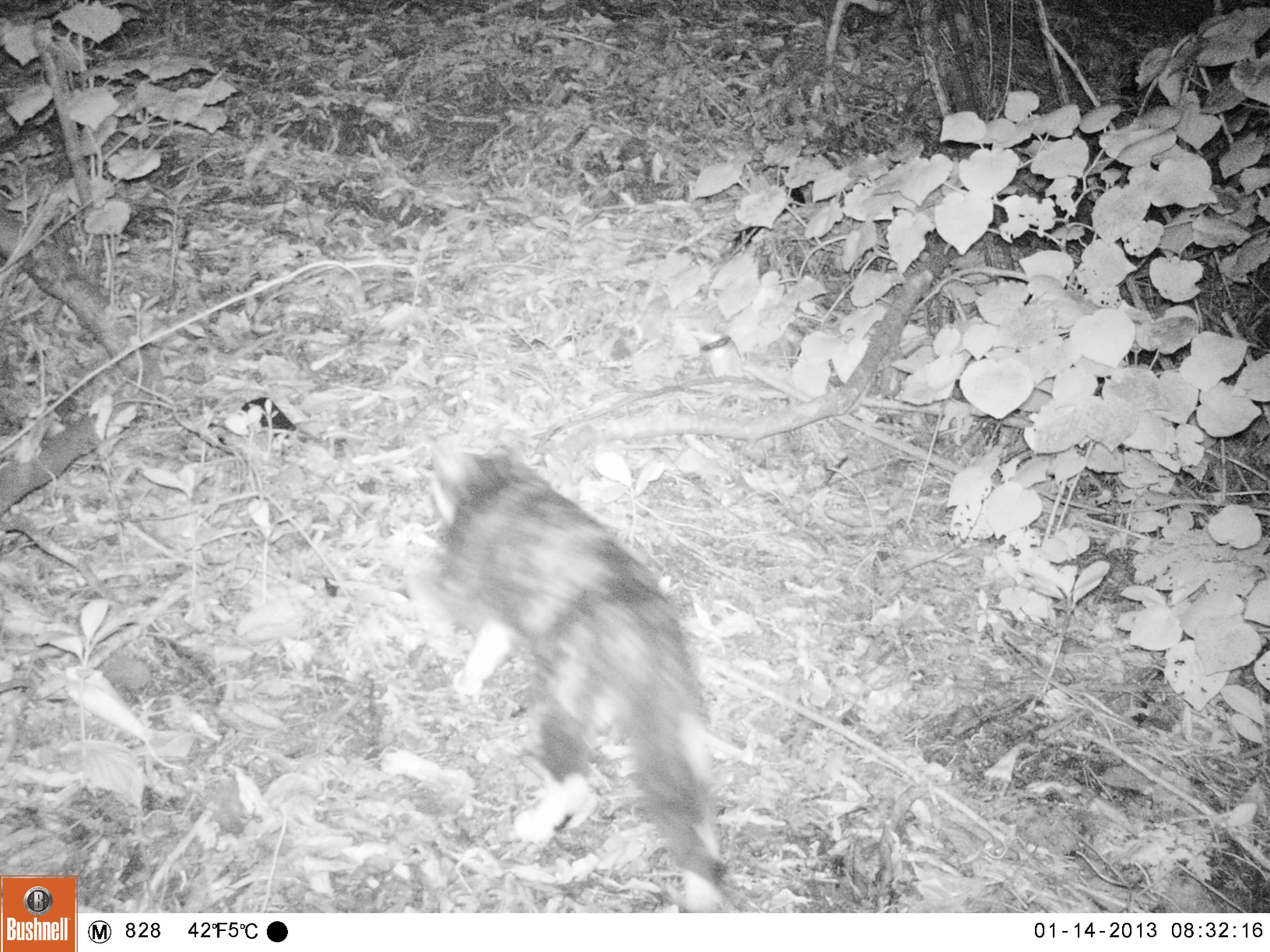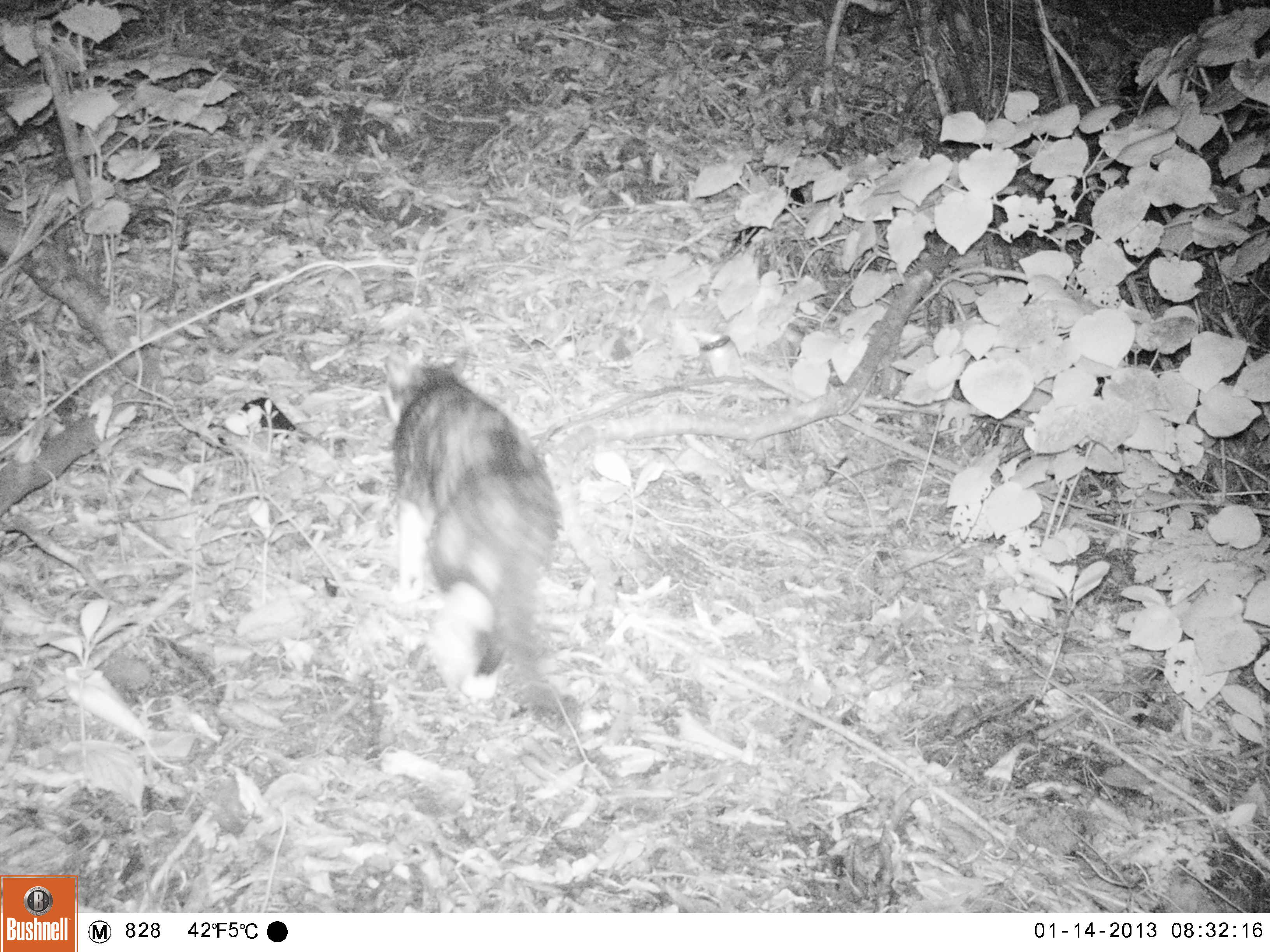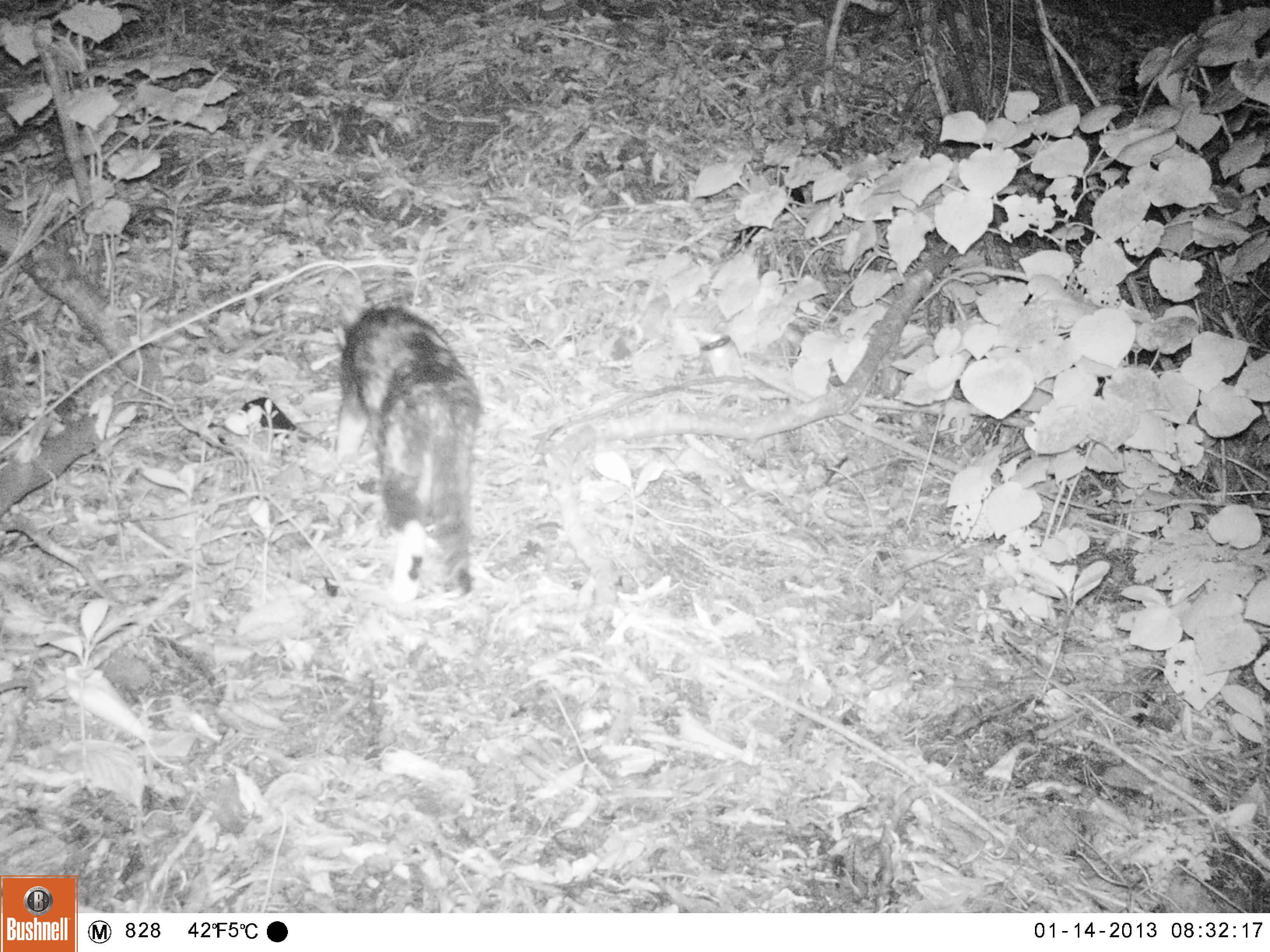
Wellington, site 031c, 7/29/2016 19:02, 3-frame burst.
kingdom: Animalia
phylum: Chordata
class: Mammalia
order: Carnivora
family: Felidae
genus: Felis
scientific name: Felis catus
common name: cat